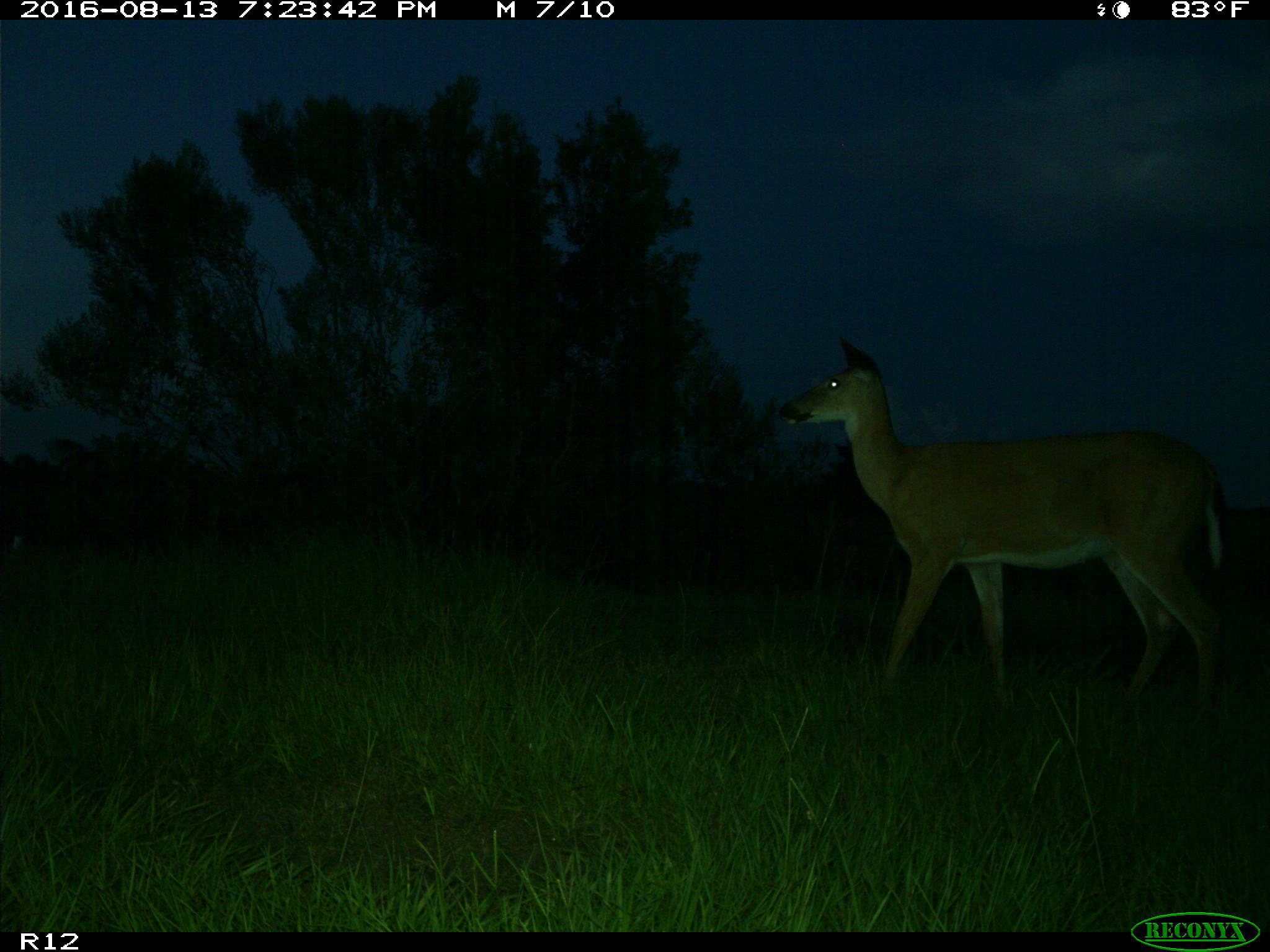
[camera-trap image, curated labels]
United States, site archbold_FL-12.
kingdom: Animalia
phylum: Chordata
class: Mammalia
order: Artiodactyla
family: Cervidae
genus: Odocoileus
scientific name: Odocoileus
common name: deer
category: unidentified deer